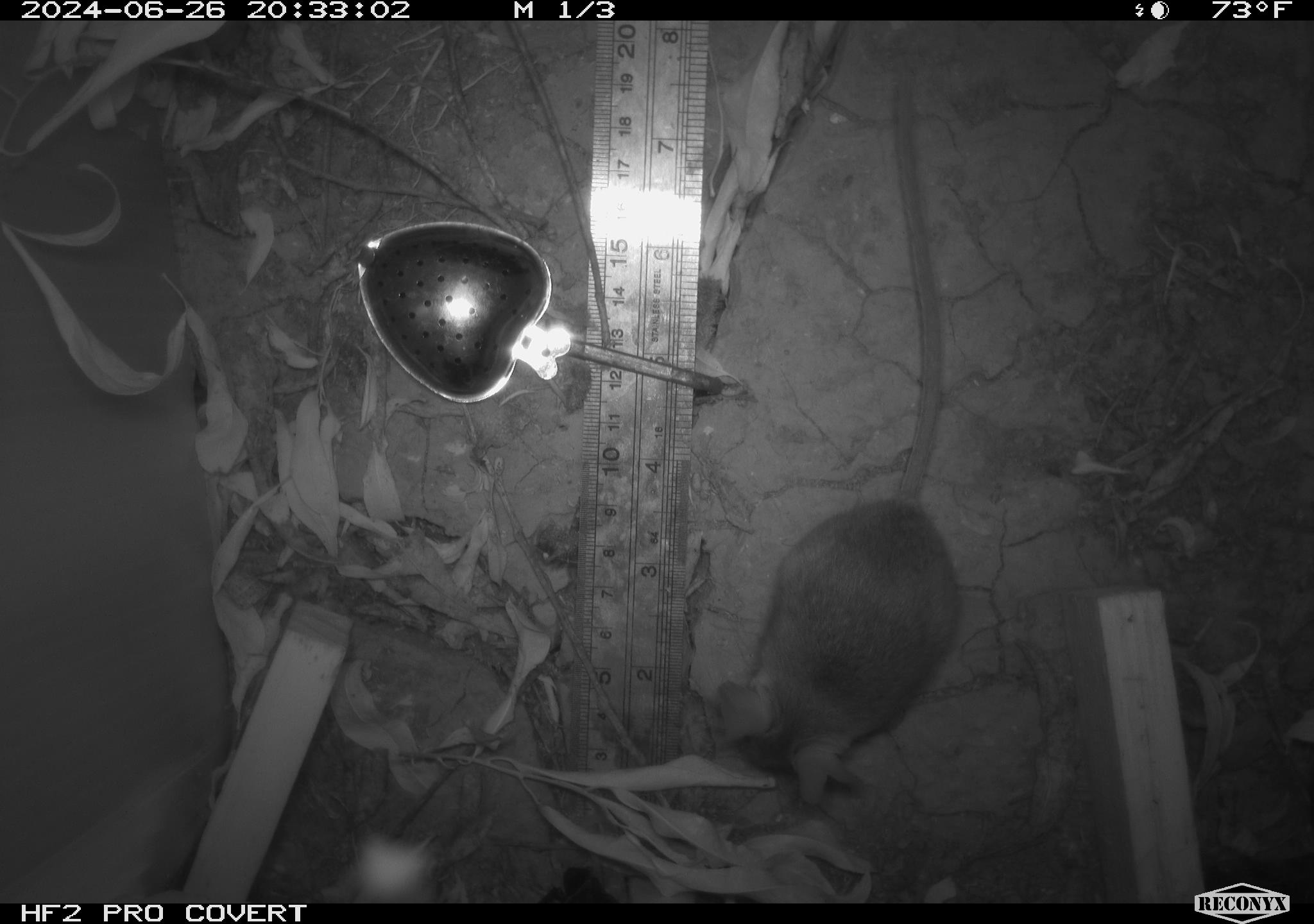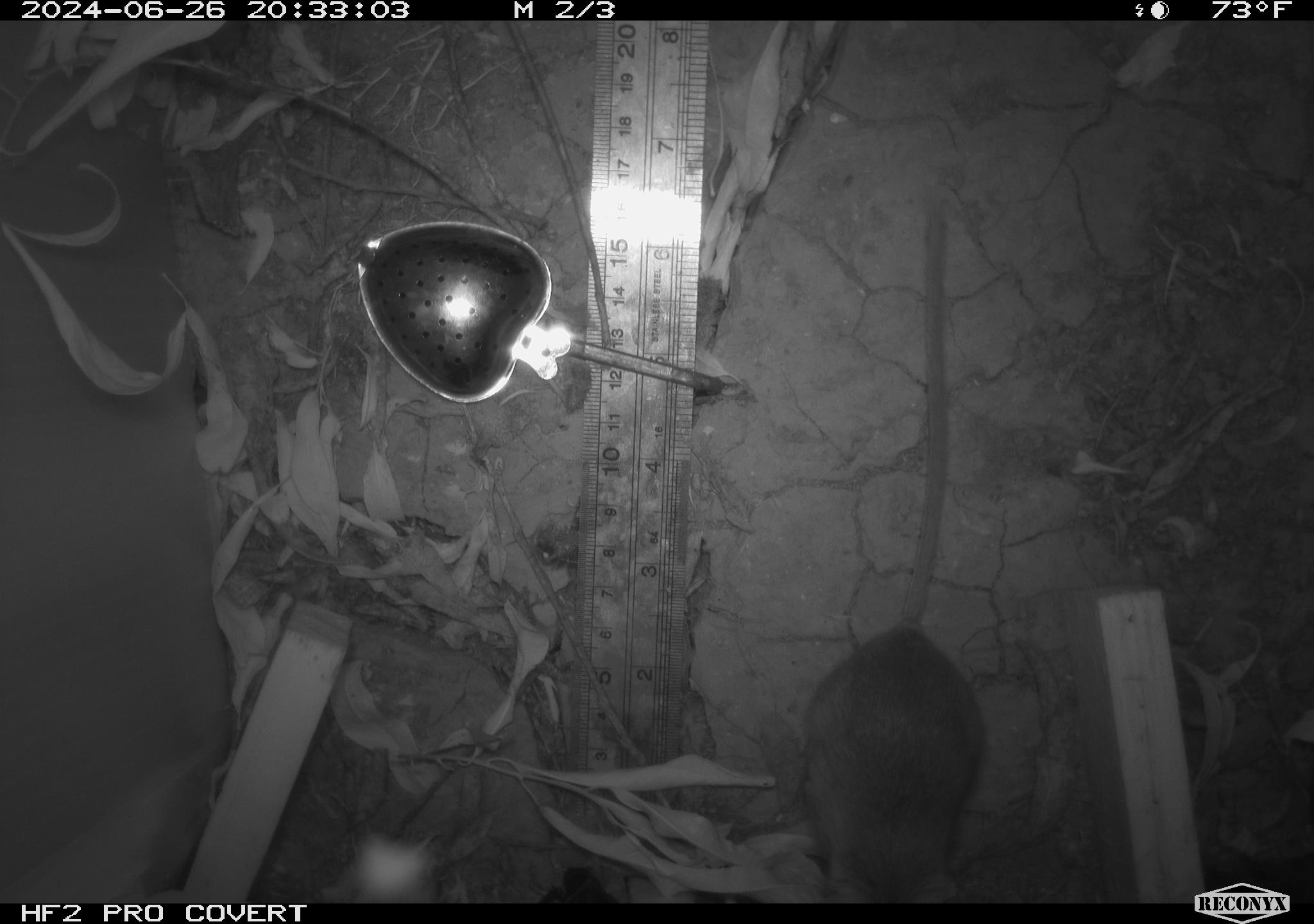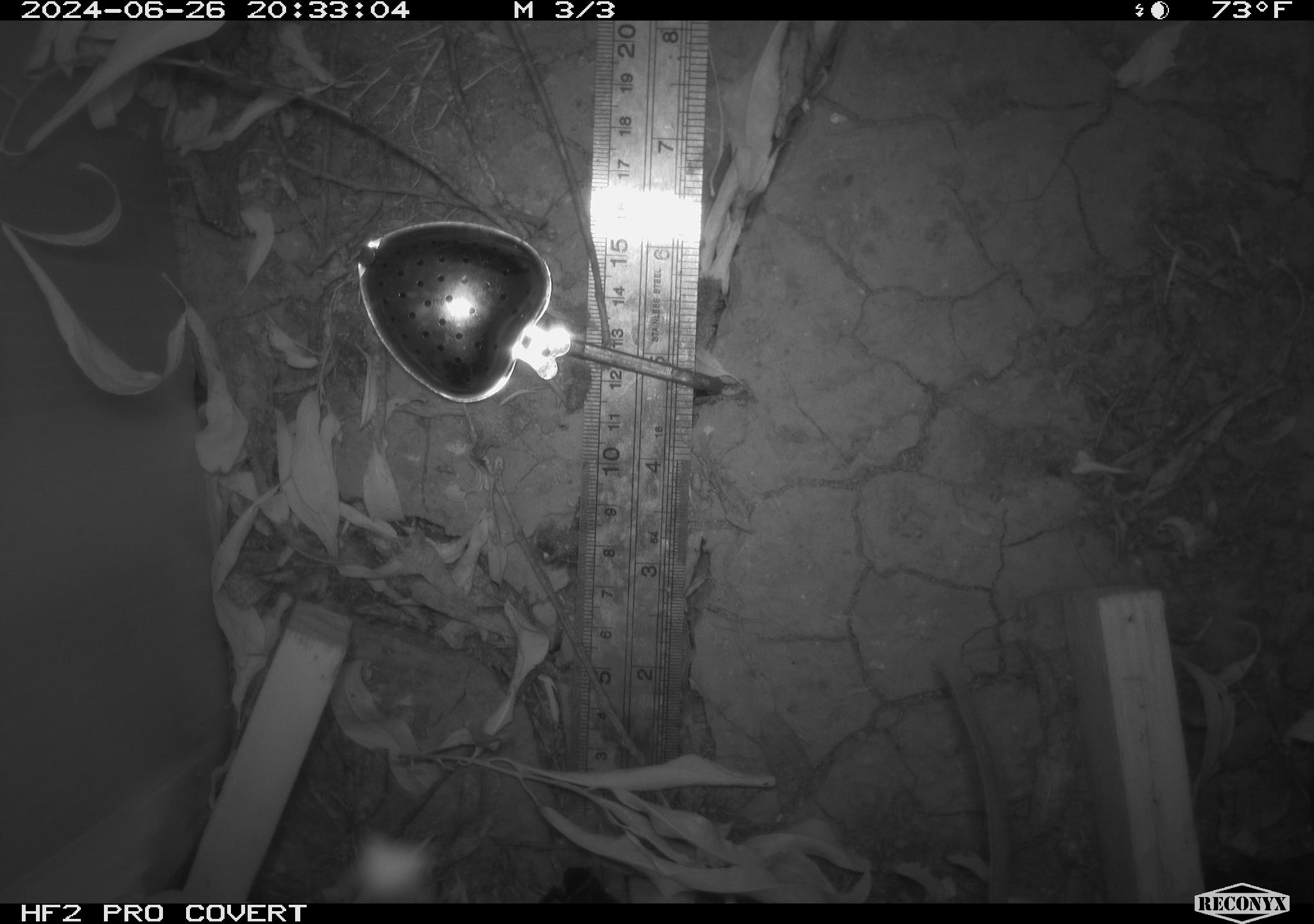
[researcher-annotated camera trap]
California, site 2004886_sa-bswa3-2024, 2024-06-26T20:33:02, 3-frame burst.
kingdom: Animalia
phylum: Chordata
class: Mammalia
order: Rodentia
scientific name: Rodentia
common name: mouse species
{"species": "mouse species (Rodentia)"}